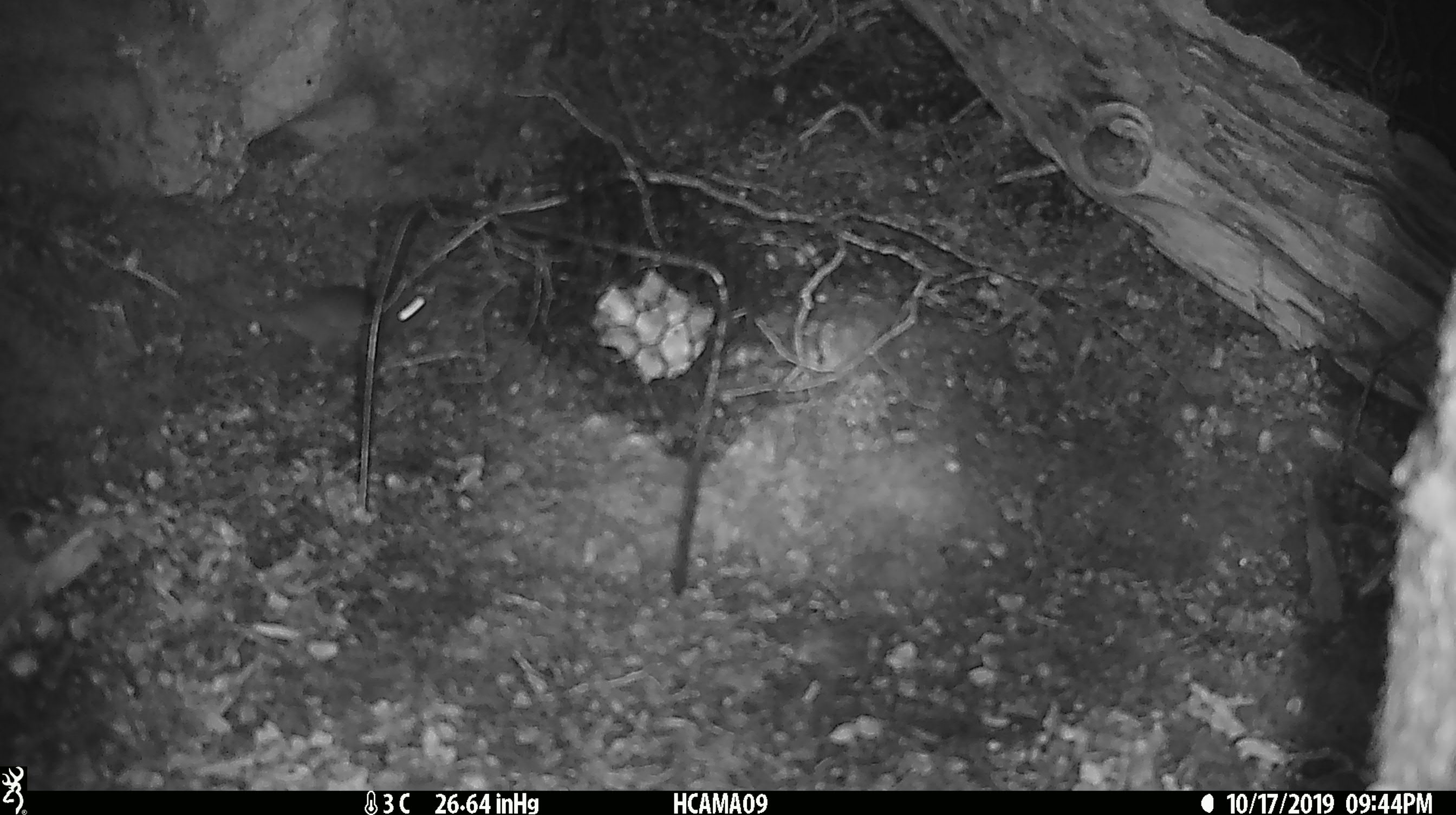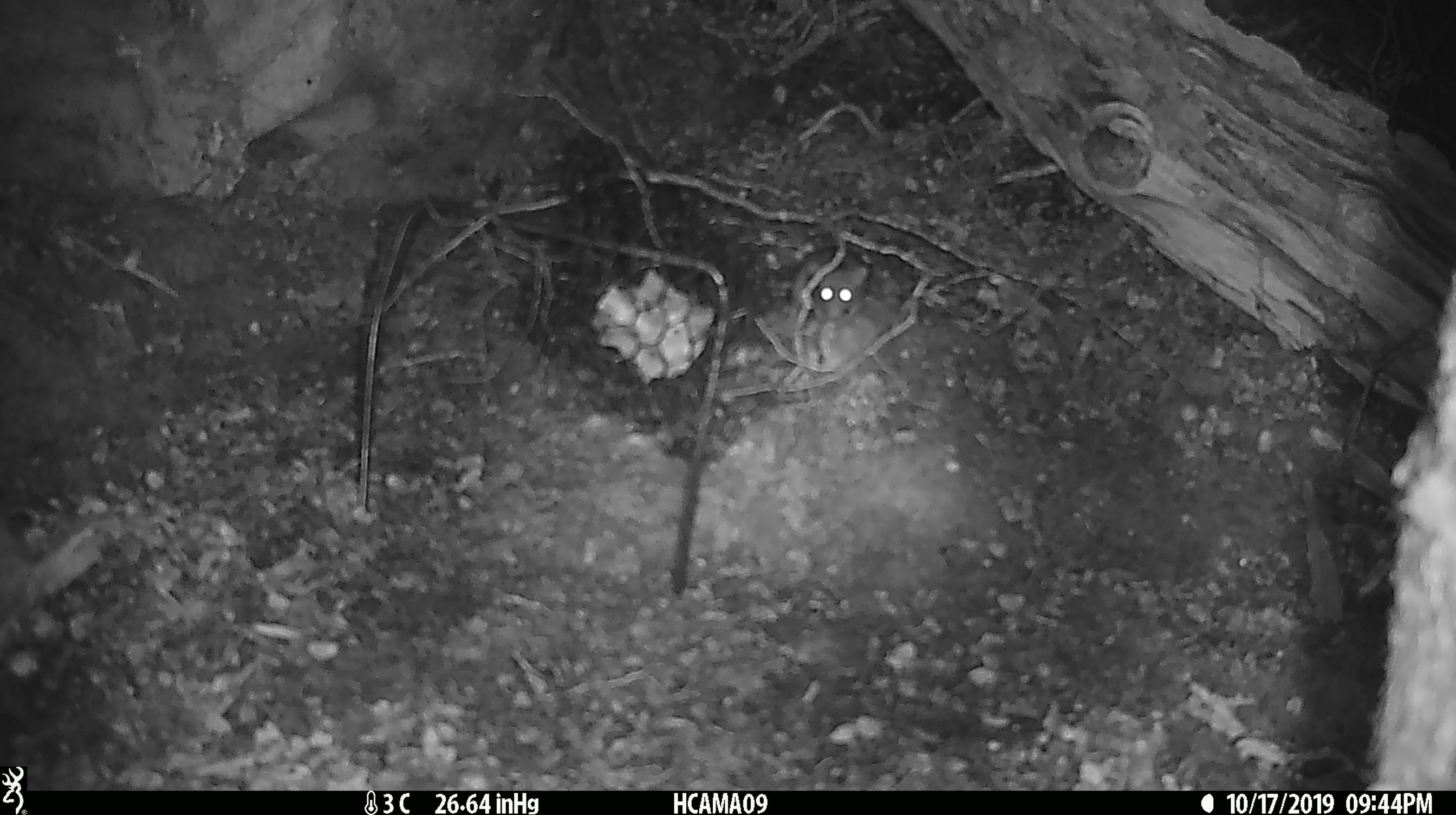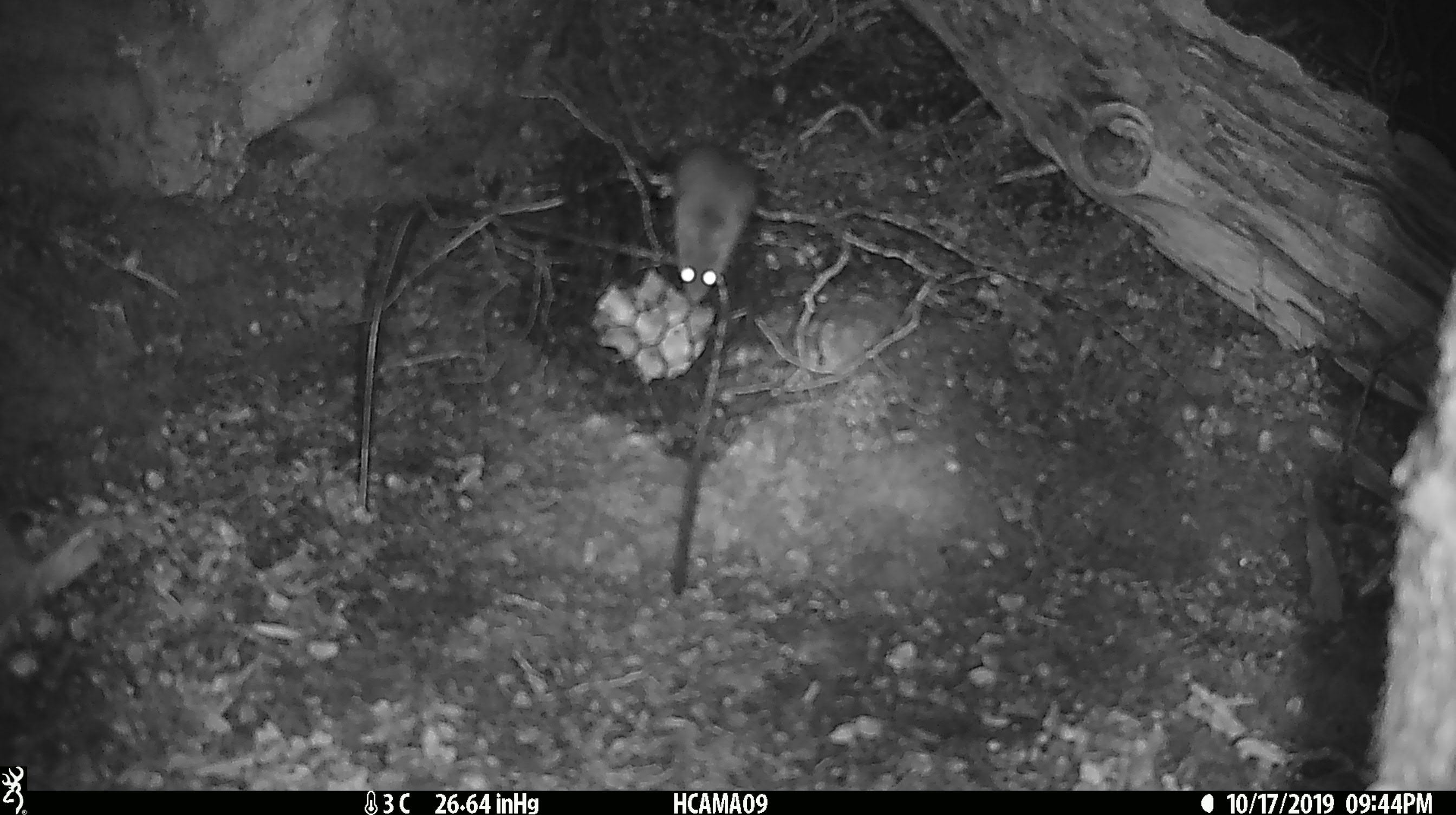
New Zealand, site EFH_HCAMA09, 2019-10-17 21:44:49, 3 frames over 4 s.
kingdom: Animalia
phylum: Chordata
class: Mammalia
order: Rodentia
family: Muridae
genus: Mus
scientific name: Mus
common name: mouse